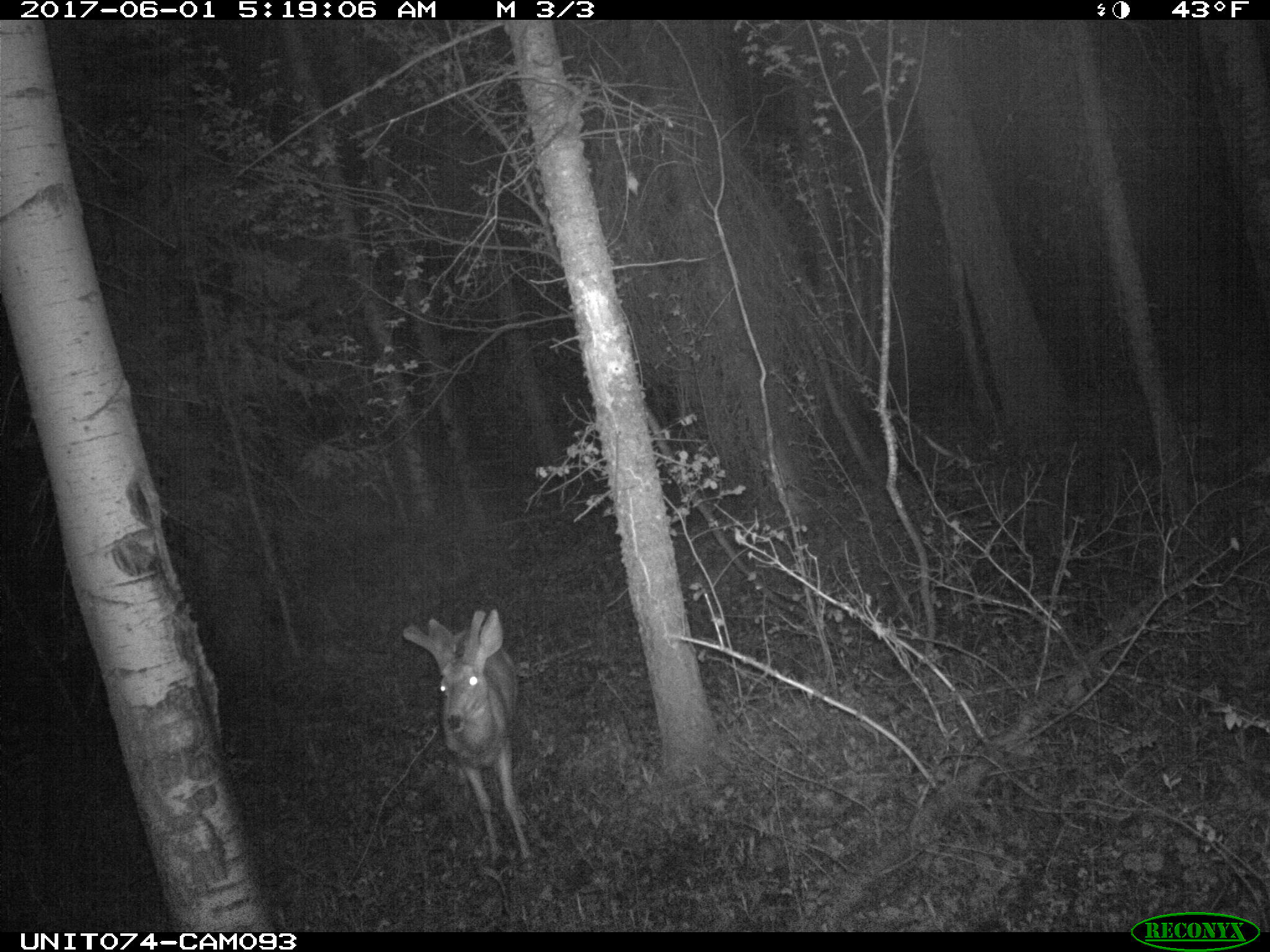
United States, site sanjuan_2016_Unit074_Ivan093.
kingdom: Animalia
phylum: Chordata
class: Mammalia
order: Artiodactyla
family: Cervidae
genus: Odocoileus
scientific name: Odocoileus hemionus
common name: mule deer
Odocoileus hemionus (mule deer).